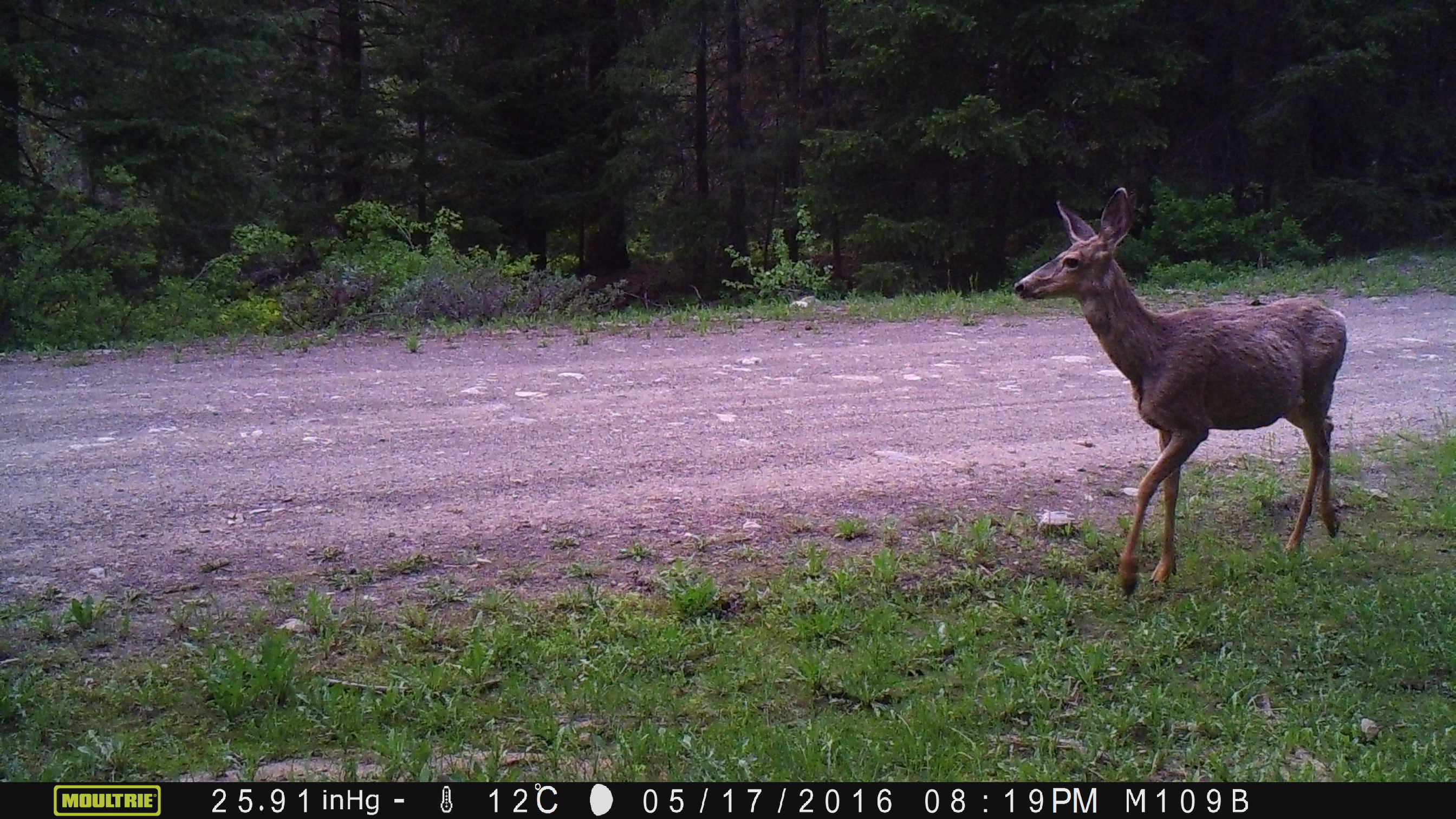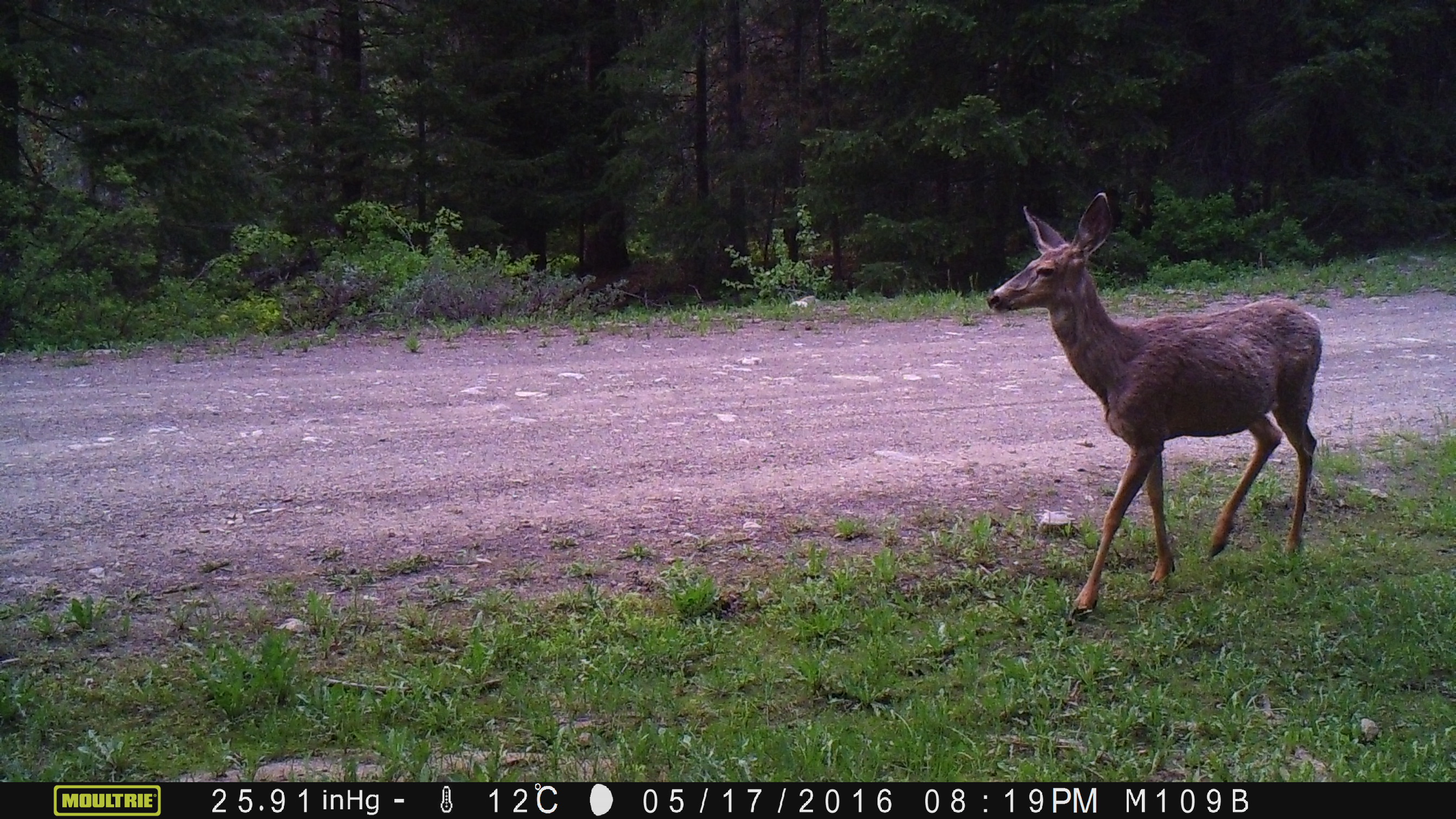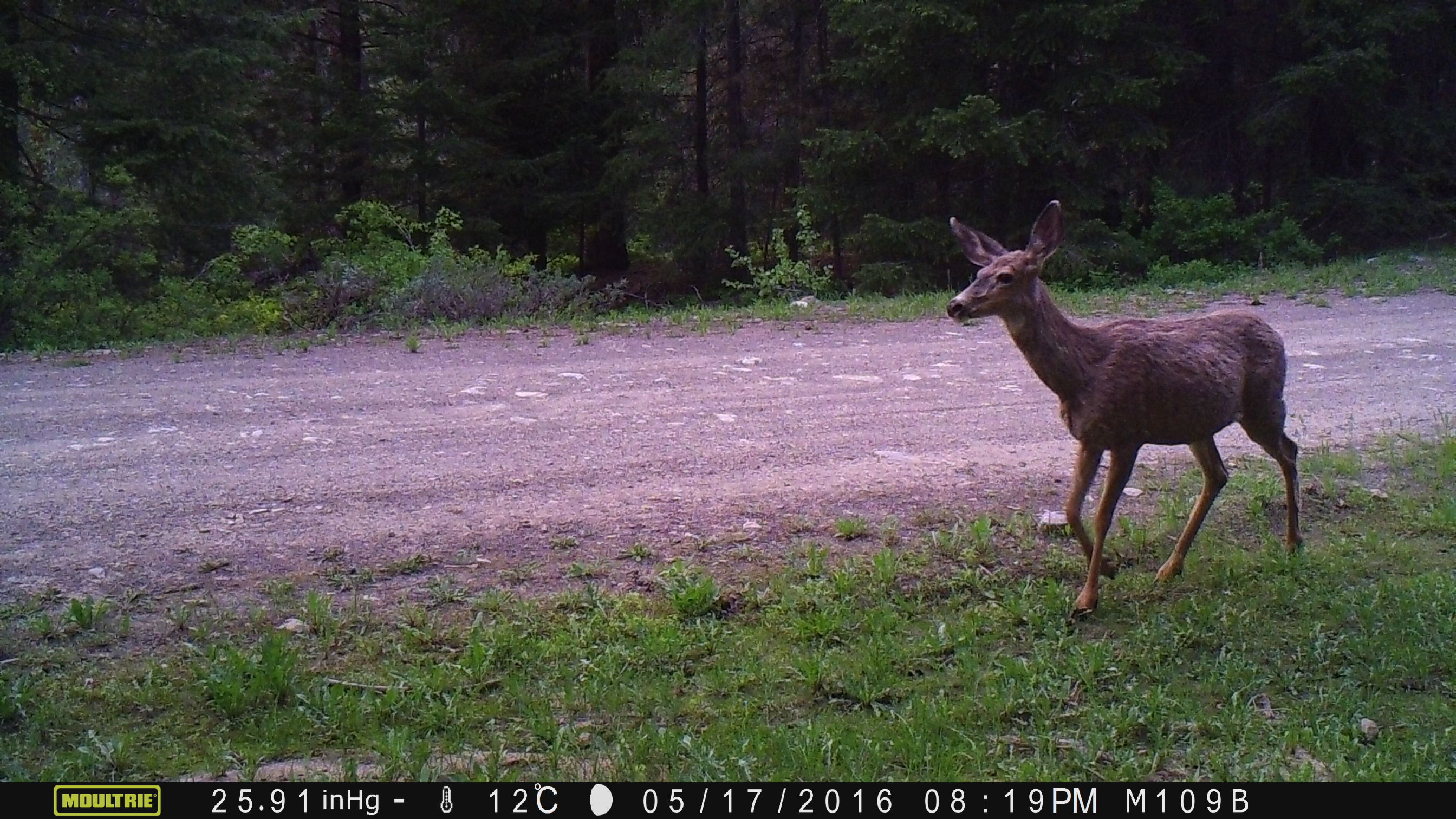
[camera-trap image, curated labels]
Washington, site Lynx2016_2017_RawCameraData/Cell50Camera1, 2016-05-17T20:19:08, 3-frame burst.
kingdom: Animalia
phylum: Chordata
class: Mammalia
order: Artiodactyla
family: Cervidae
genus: Odocoileus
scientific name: Odocoileus hemionus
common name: mule deer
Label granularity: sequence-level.